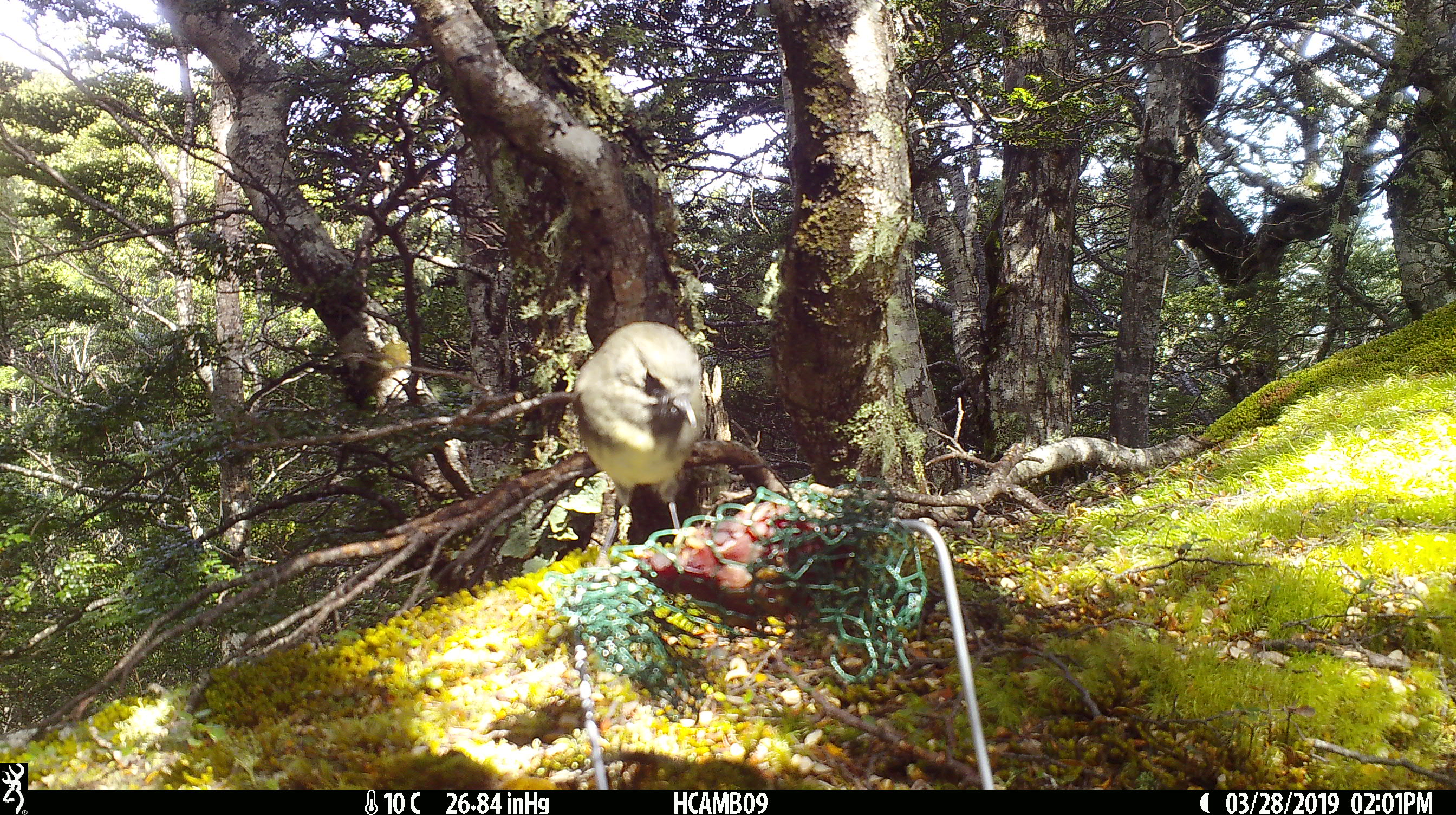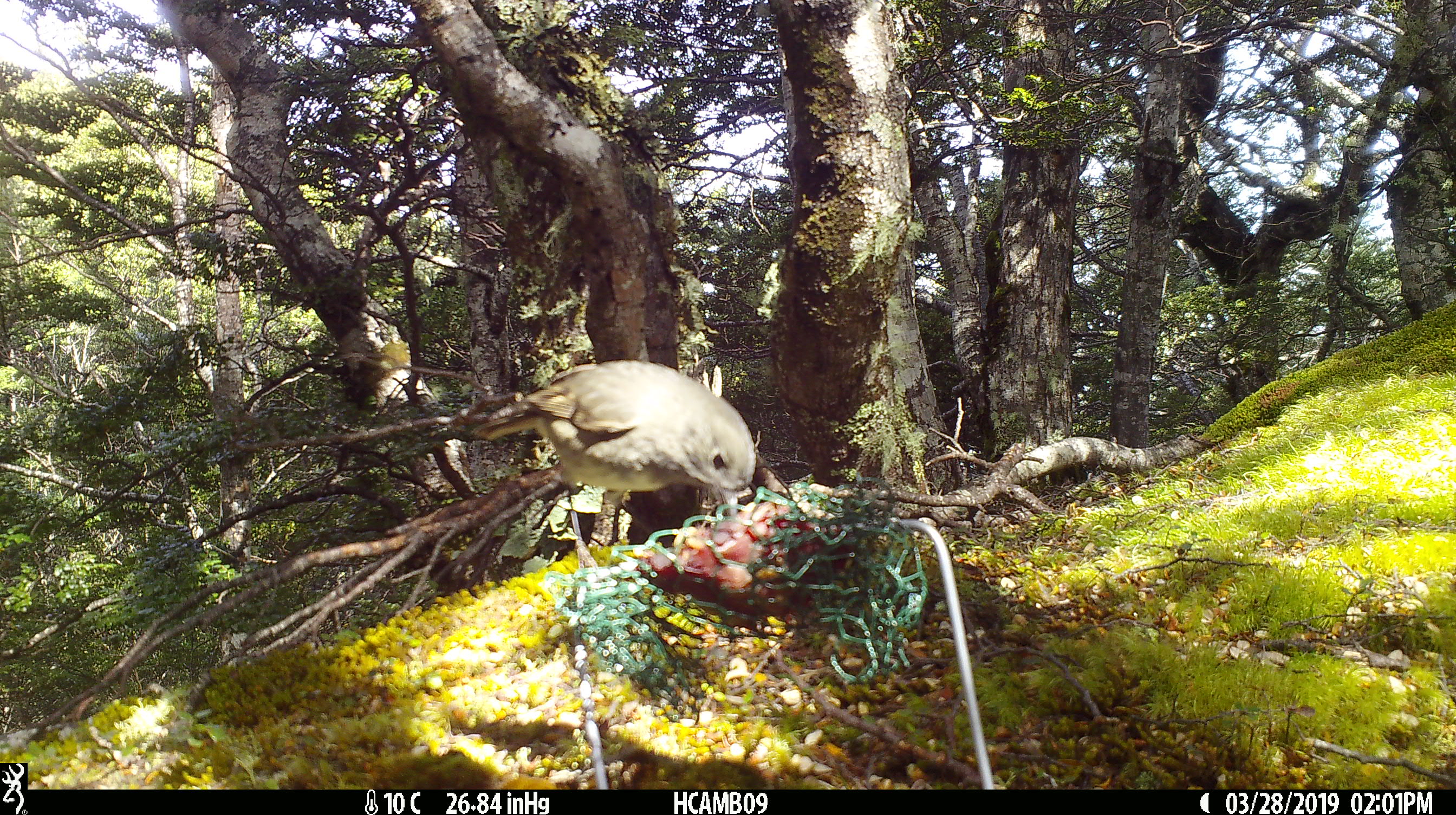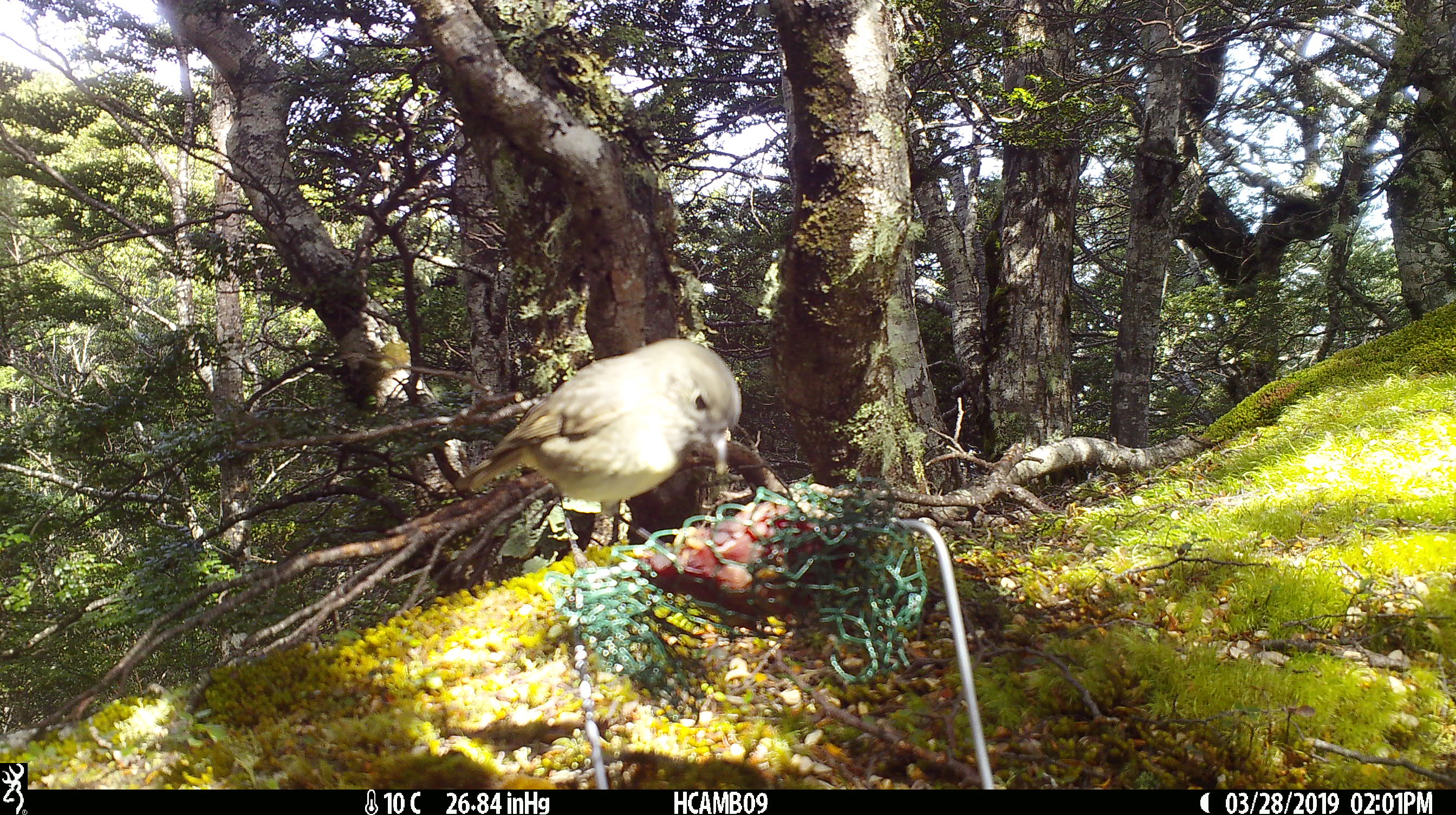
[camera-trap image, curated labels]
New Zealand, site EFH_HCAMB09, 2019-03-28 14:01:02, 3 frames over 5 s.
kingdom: Animalia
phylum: Chordata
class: Aves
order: Passeriformes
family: Petroicidae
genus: Petroica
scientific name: Petroica australis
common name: new zealand robin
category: robin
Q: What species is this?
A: Robin (new zealand robin) (Petroica australis).